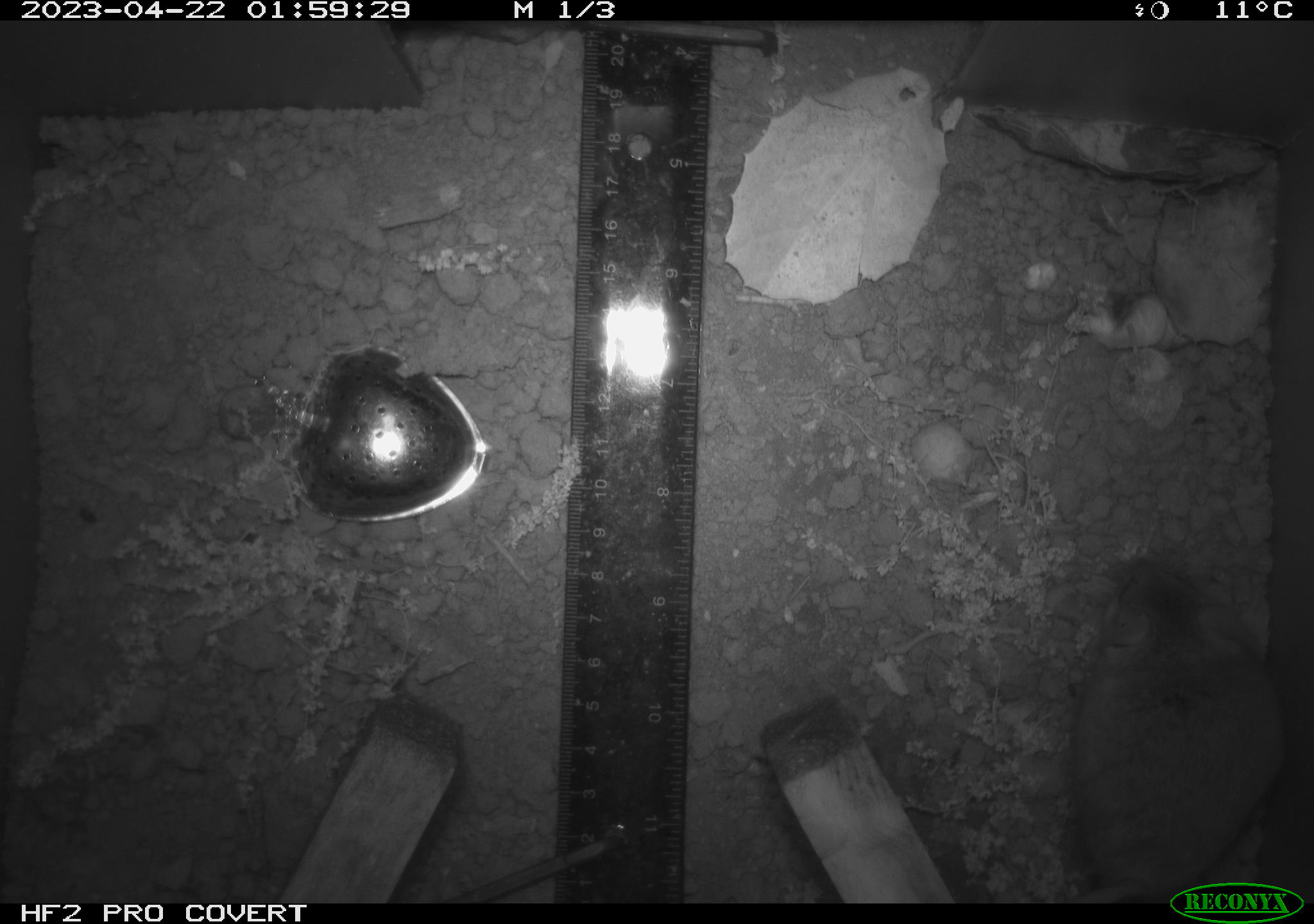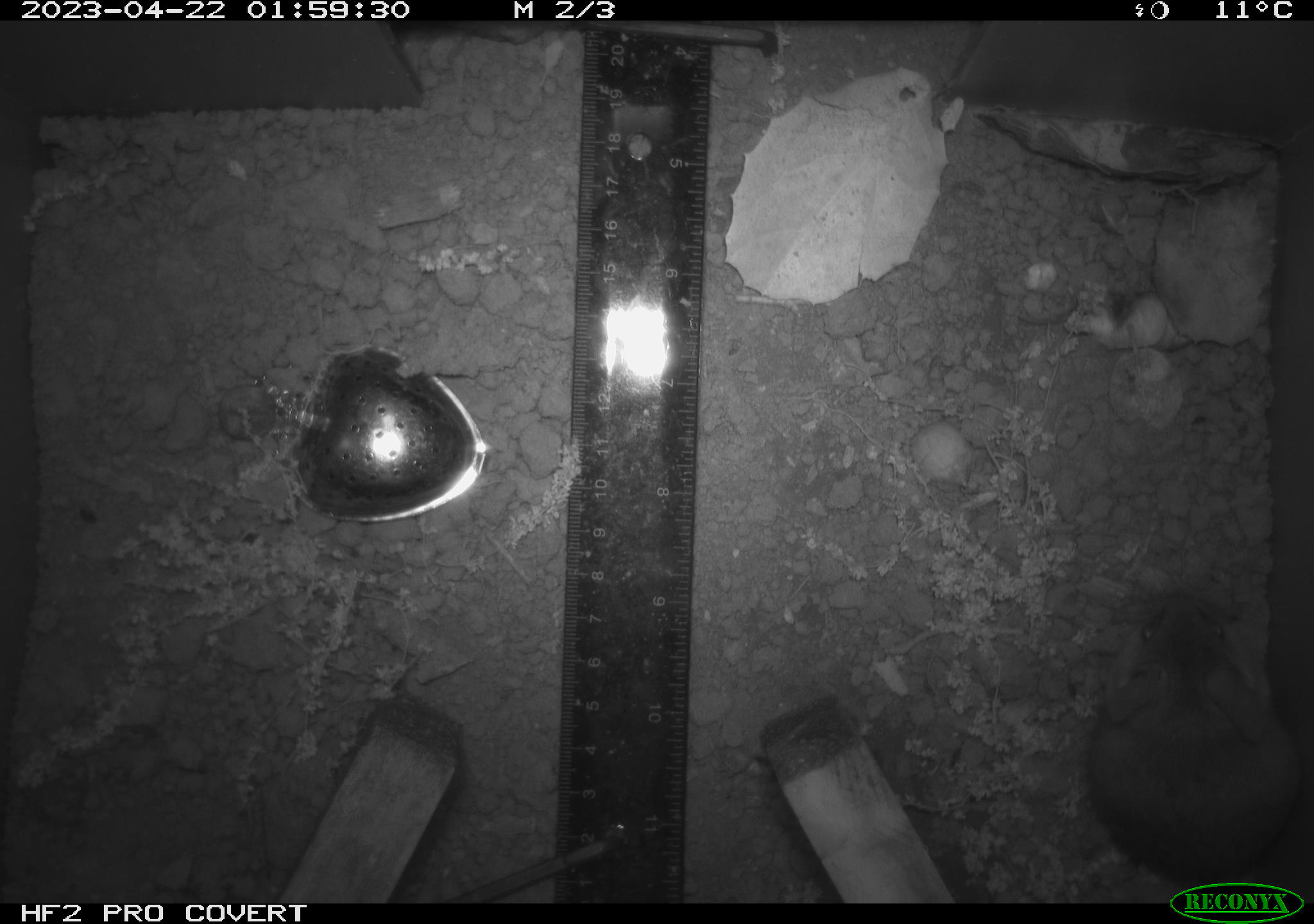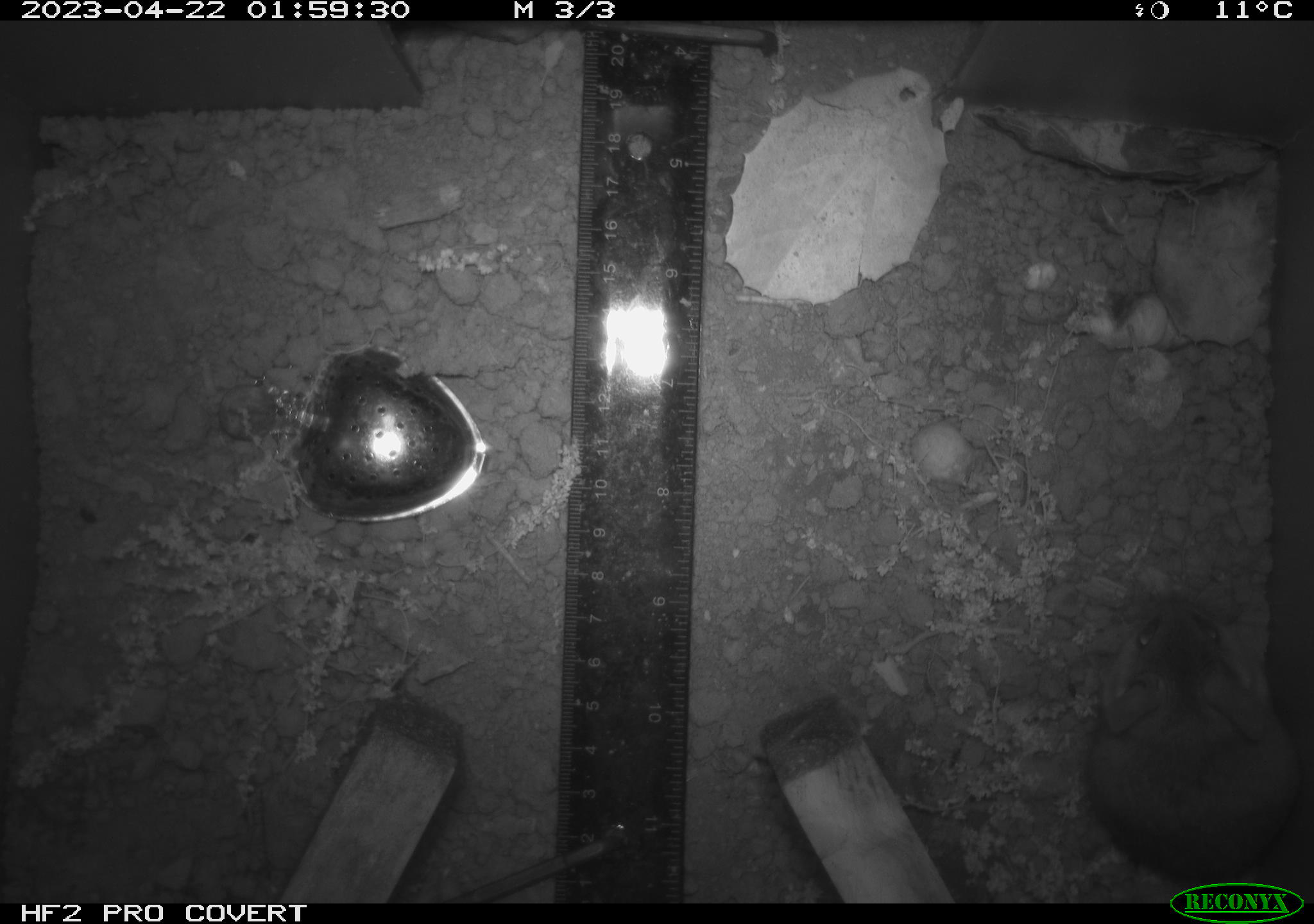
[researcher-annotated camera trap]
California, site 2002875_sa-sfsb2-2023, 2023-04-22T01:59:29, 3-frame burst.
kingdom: Animalia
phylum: Chordata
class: Mammalia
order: Rodentia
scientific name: Rodentia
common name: mouse species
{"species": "mouse species (Rodentia)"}